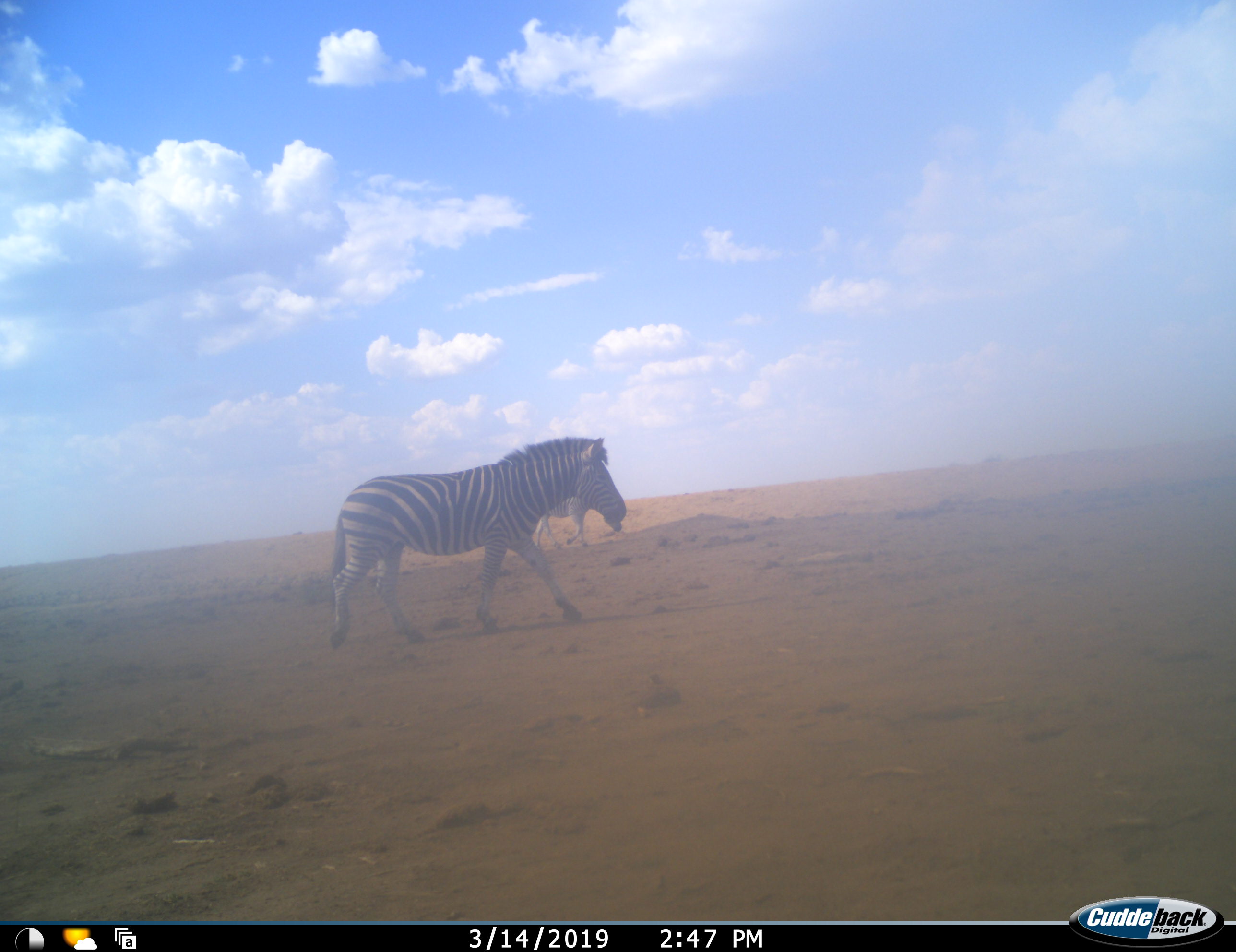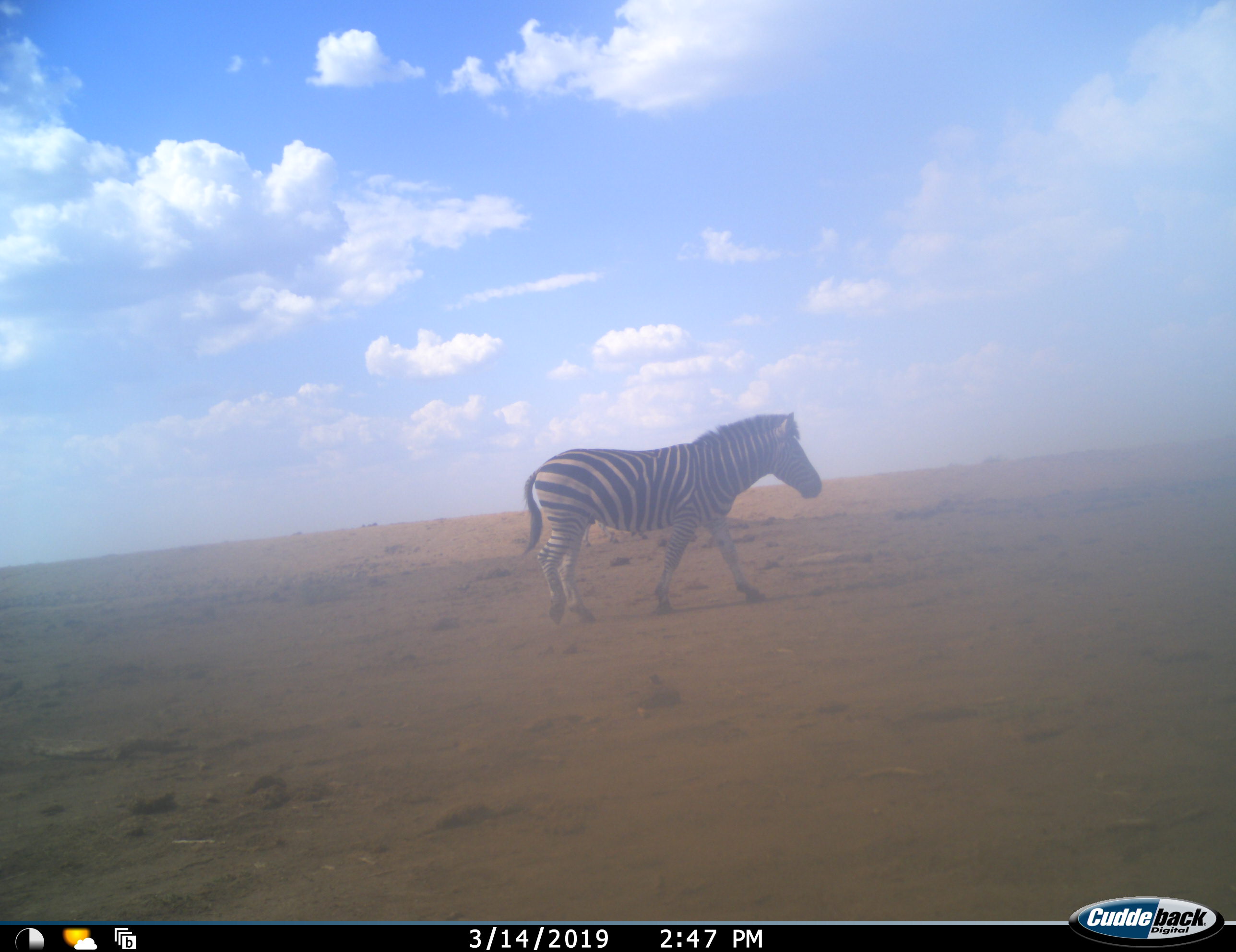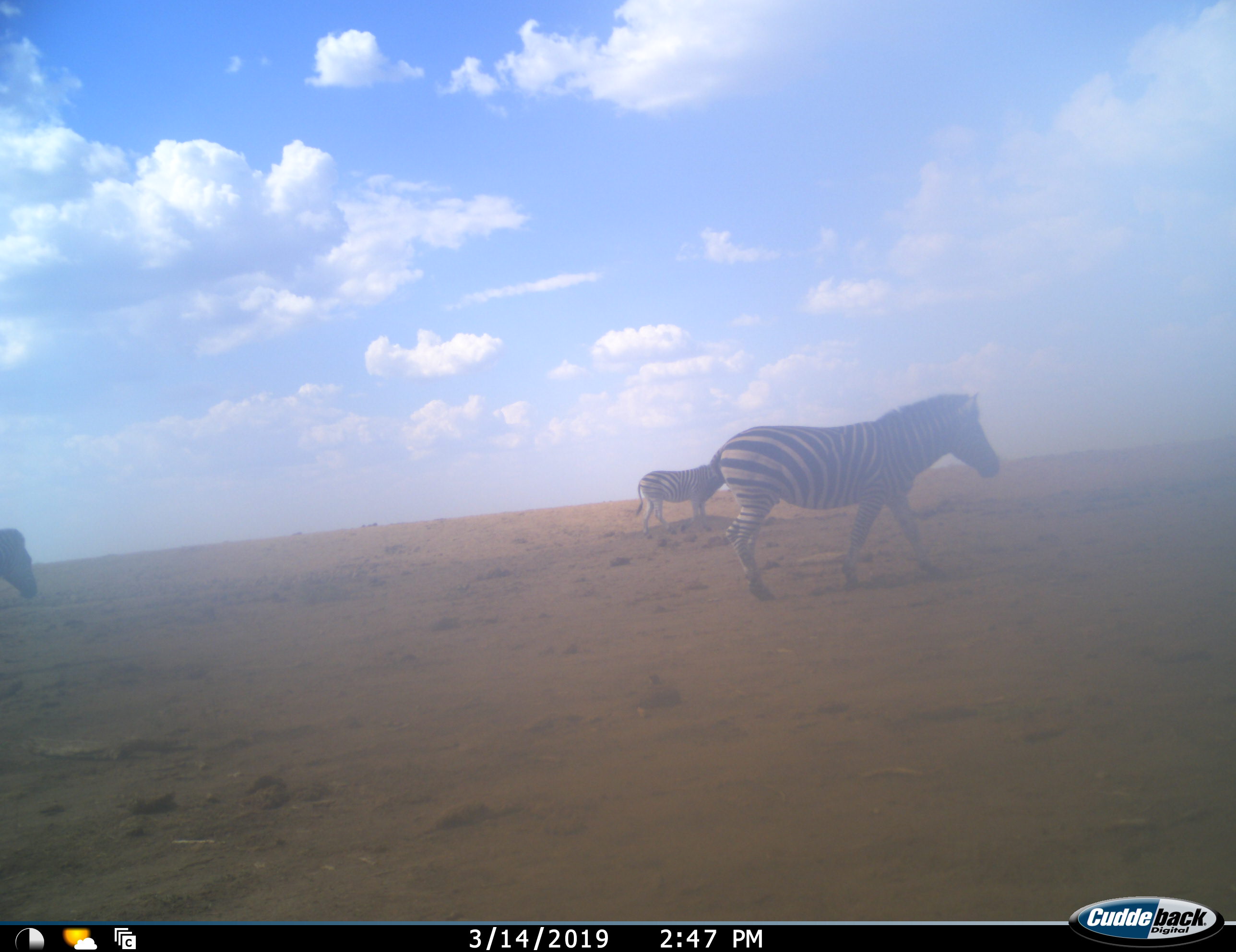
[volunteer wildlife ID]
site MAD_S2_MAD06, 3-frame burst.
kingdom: Animalia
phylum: Chordata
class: Mammalia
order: Perissodactyla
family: Equidae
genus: Equus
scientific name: Equus quagga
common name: plains zebra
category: zebraplains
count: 3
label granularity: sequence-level